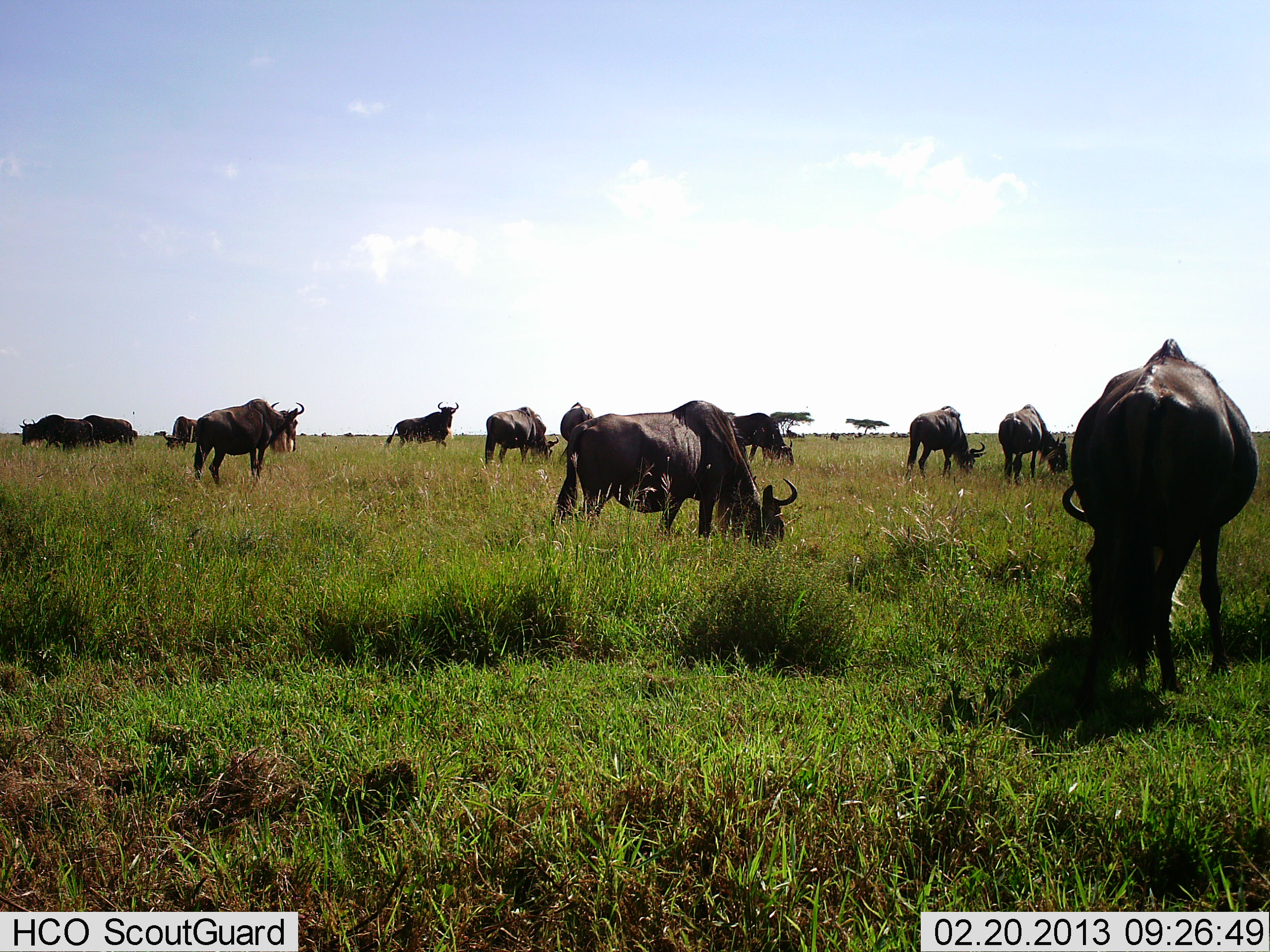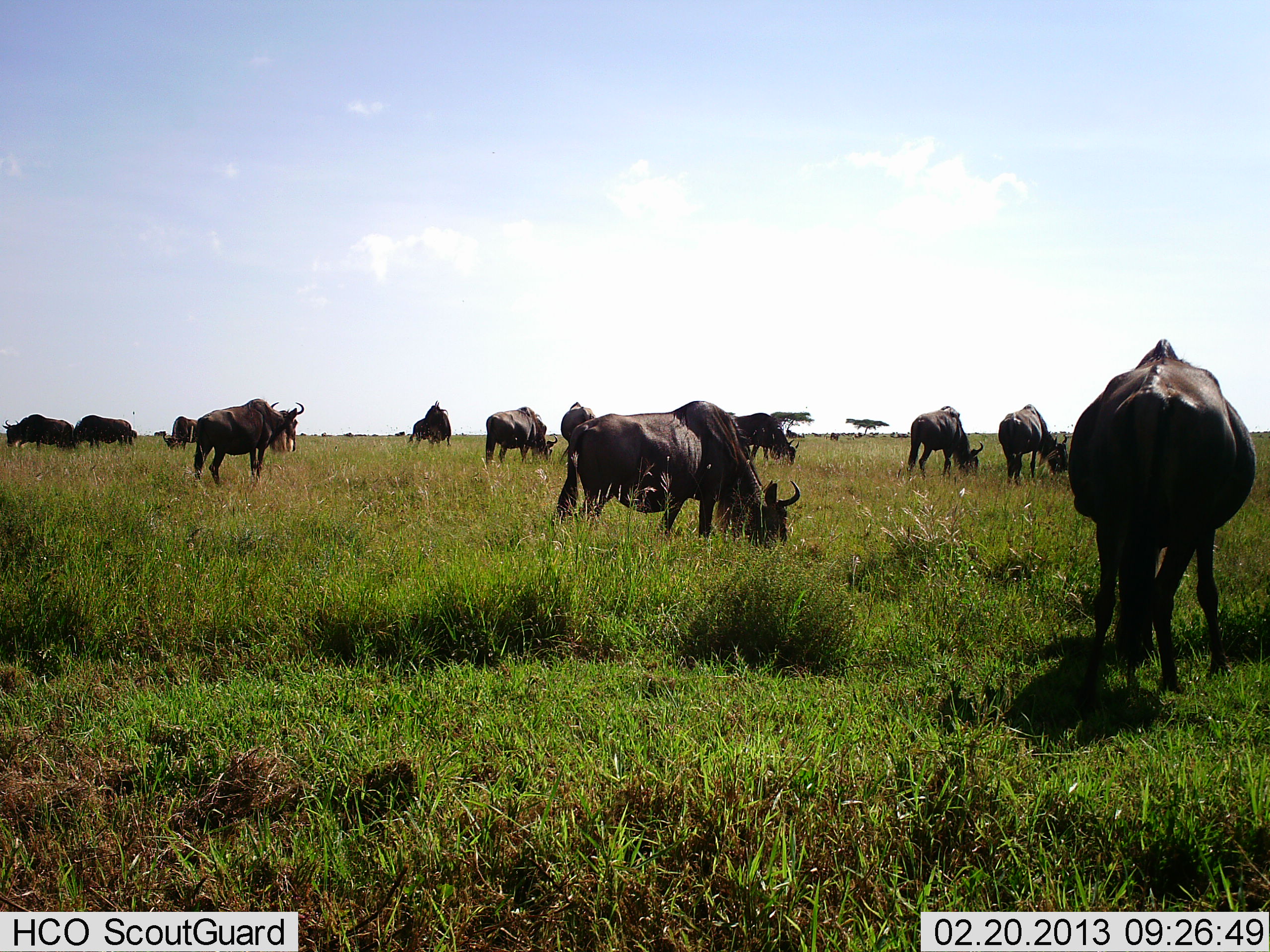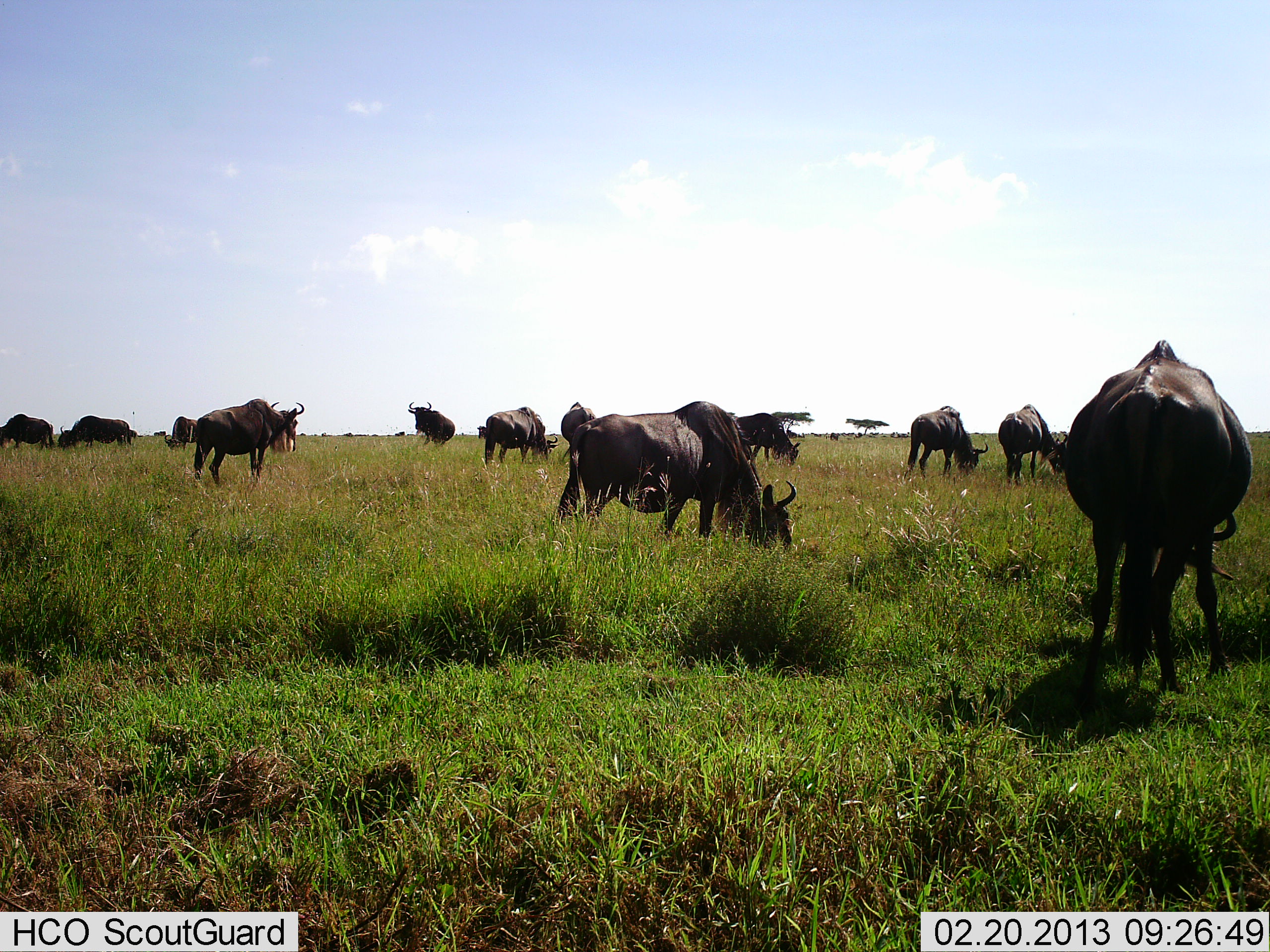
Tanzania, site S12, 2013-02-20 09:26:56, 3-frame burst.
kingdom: Animalia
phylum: Chordata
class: Mammalia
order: Artiodactyla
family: Bovidae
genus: Connochaetes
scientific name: Connochaetes taurinus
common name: blue wildebeest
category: wildebeest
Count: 11-50.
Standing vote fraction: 58%.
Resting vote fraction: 3%.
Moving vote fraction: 25%.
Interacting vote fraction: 3%.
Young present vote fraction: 3%.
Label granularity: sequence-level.